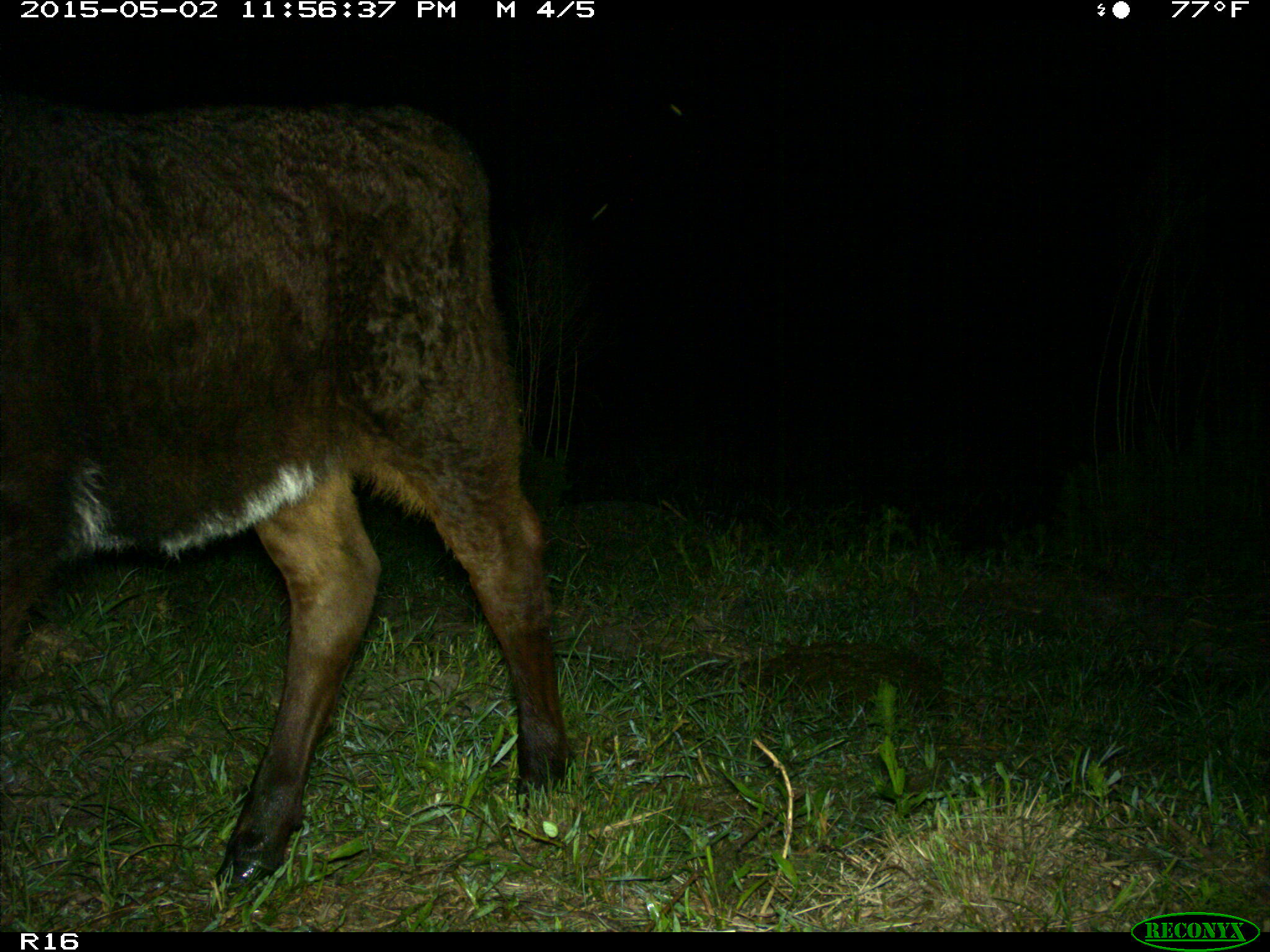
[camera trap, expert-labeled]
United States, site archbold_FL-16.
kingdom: Animalia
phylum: Chordata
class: Mammalia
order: Artiodactyla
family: Bovidae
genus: Bos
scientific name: Bos taurus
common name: domestic cow